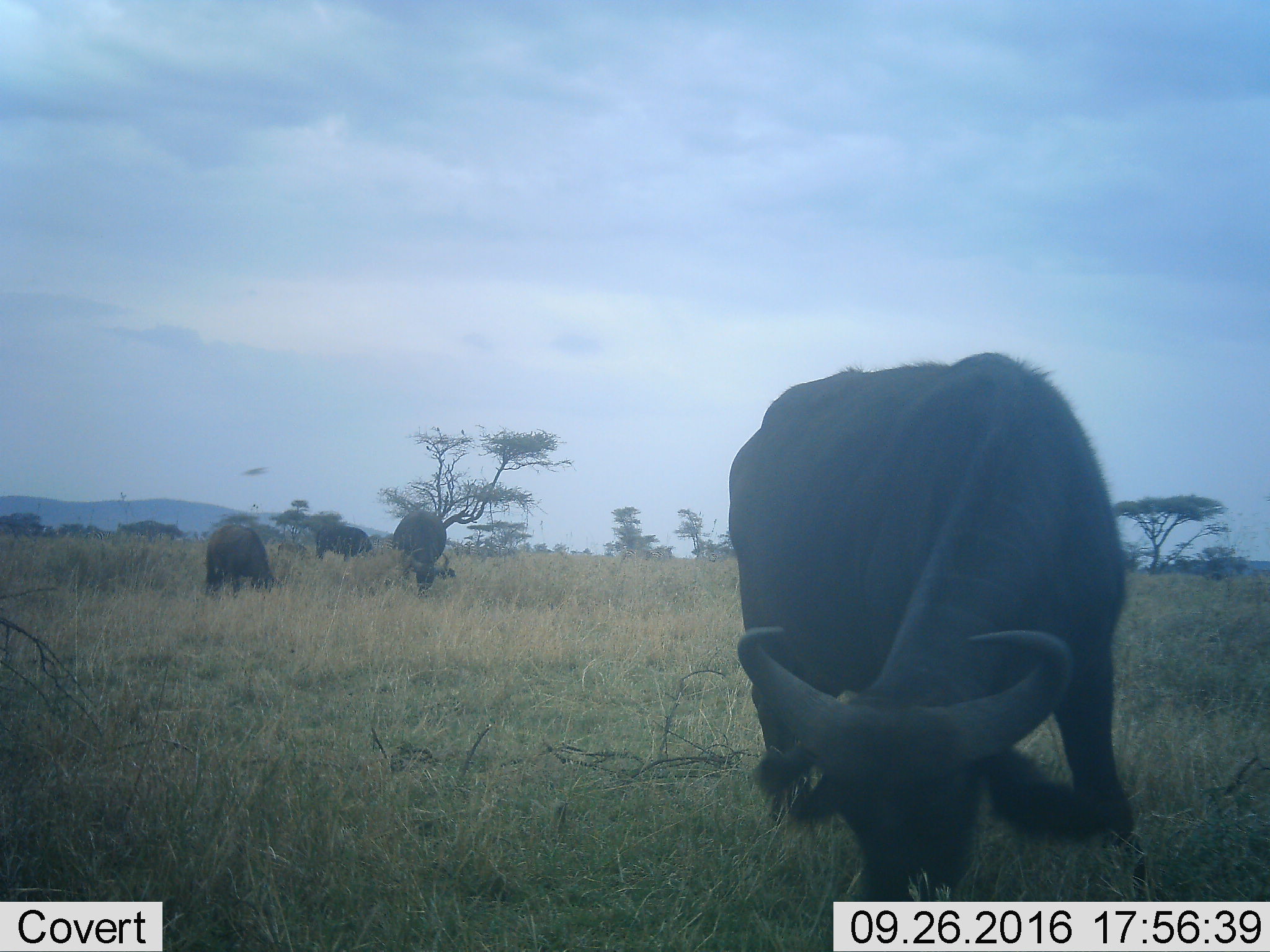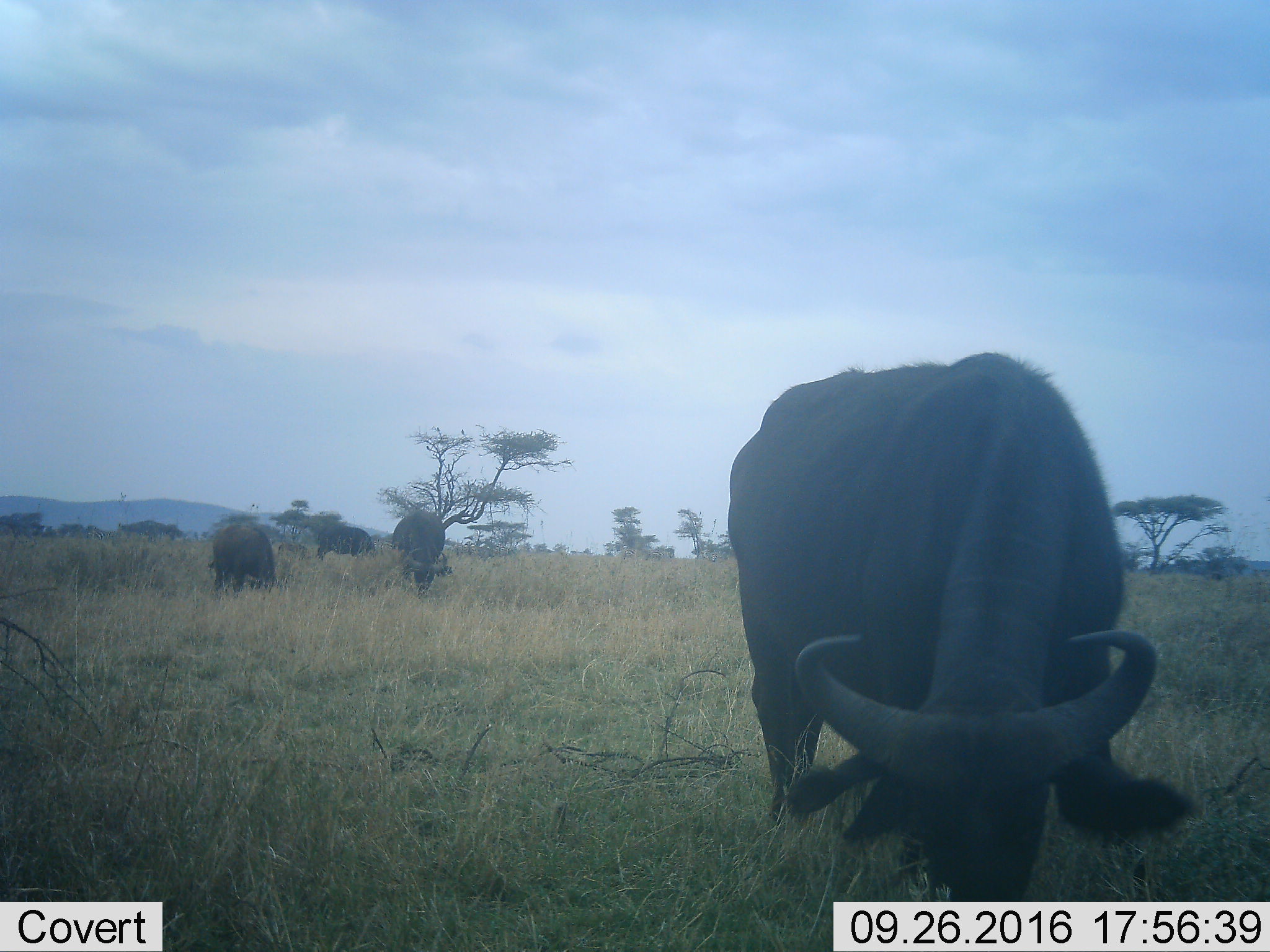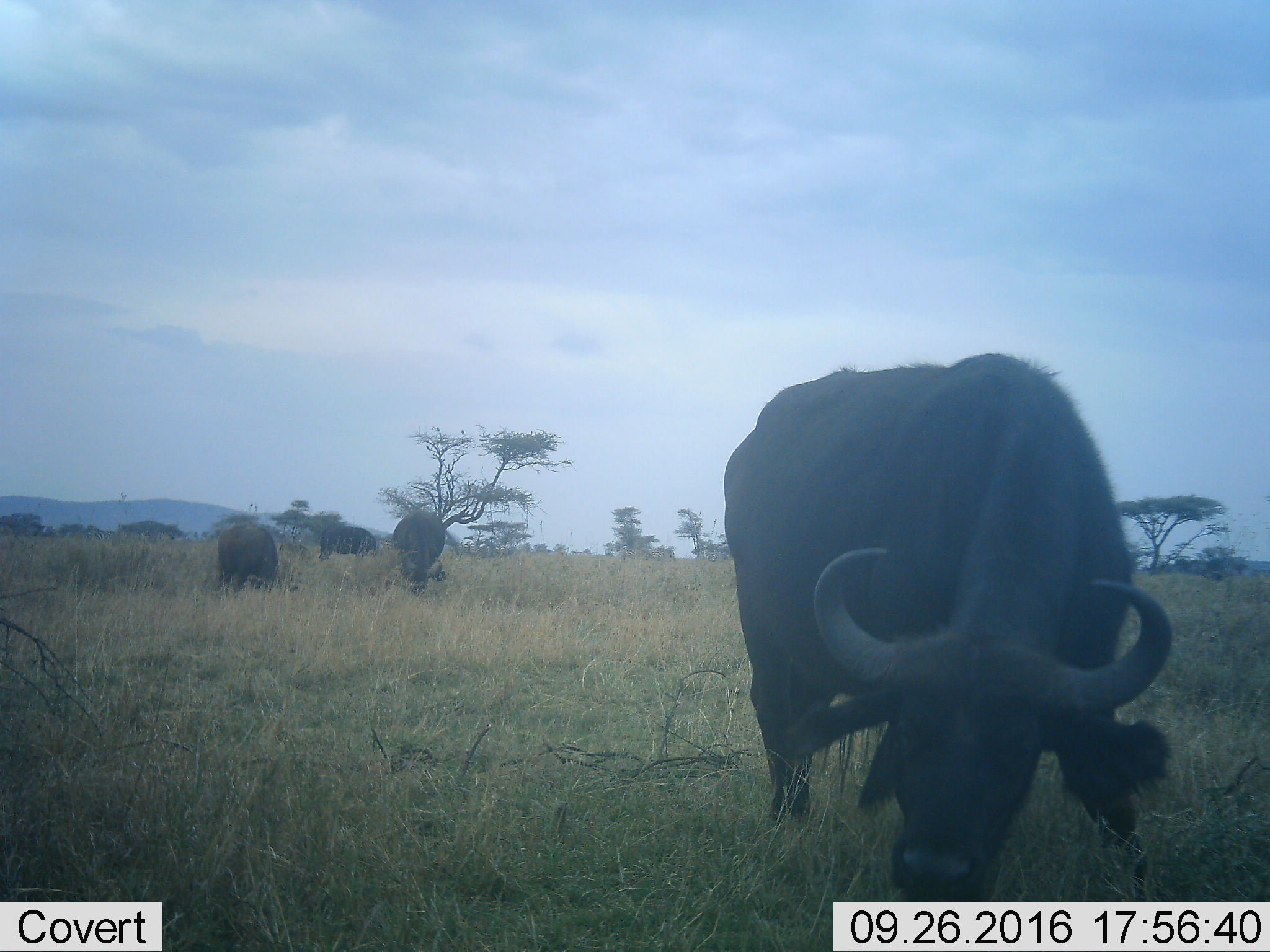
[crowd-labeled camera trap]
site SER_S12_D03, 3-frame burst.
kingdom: Animalia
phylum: Chordata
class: Mammalia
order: Artiodactyla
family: Bovidae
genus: Syncerus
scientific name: Syncerus caffer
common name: african buffalo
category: buffalo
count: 4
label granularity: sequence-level